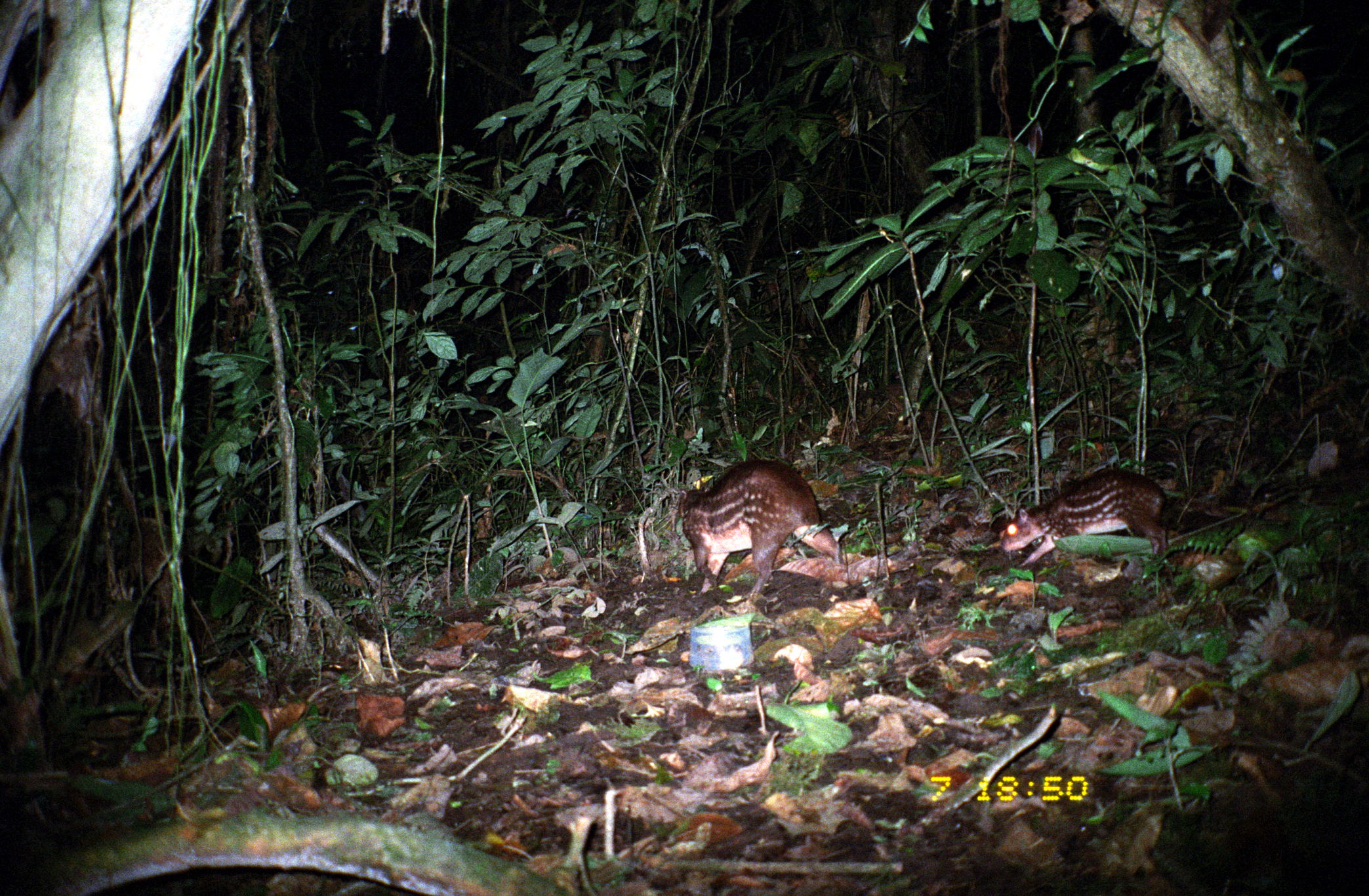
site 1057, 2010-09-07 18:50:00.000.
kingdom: Animalia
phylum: Chordata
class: Mammalia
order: Rodentia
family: Cuniculidae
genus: Cuniculus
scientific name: Cuniculus paca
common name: spotted paca